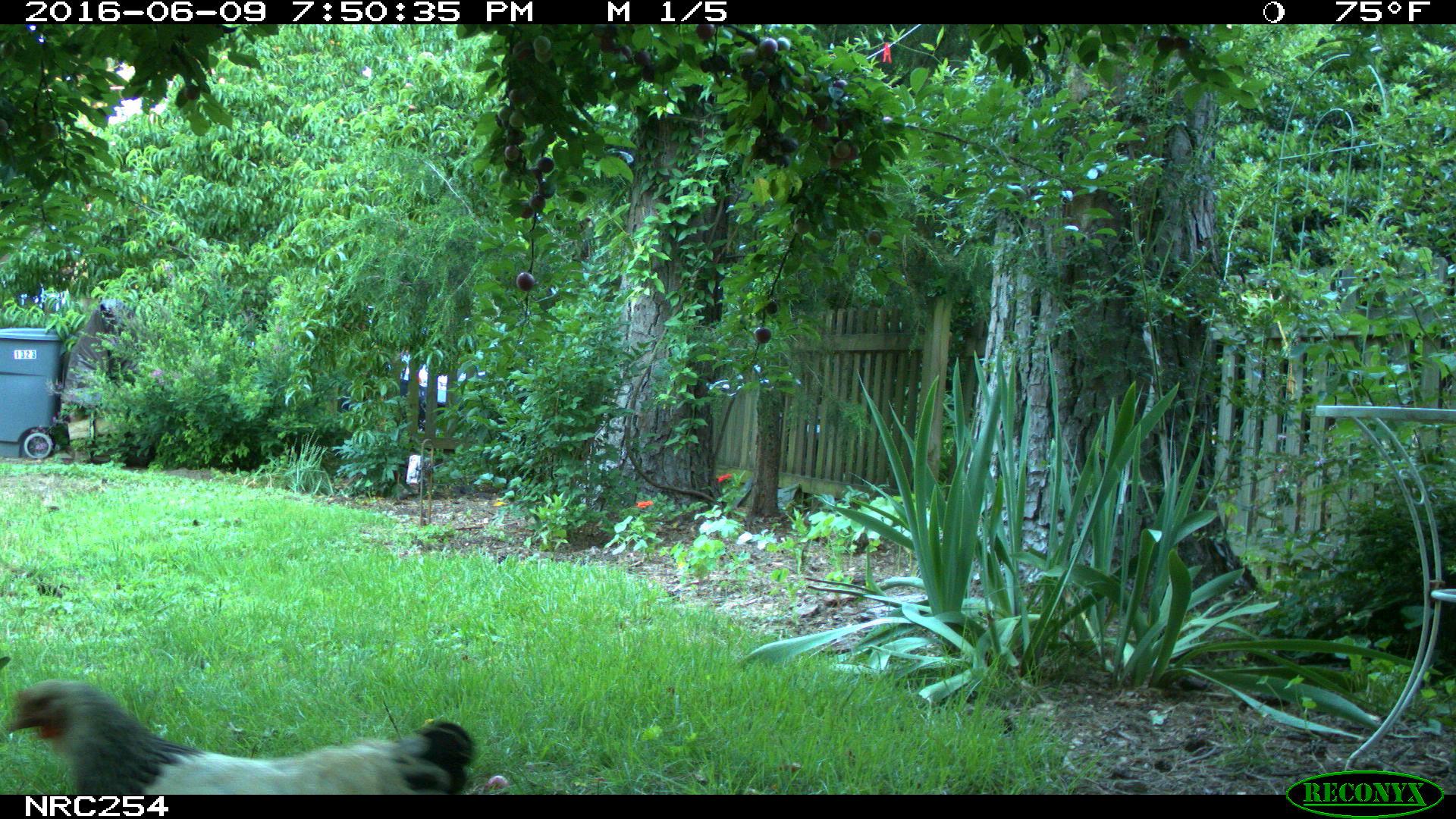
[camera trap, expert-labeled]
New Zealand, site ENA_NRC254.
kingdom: Animalia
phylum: Chordata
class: Aves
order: Galliformes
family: Phasianidae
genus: Gallus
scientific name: Gallus gallus domesticus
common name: chicken